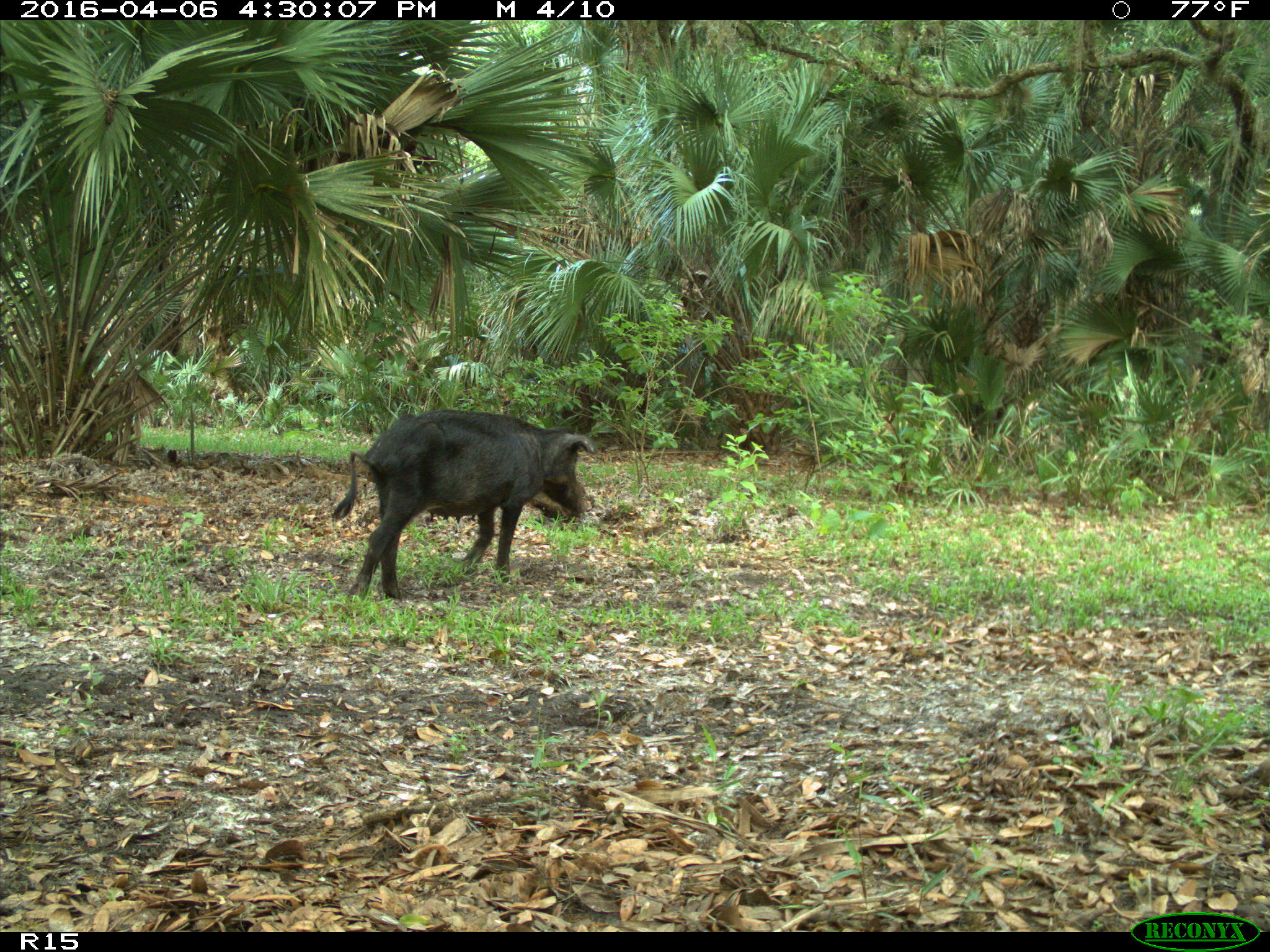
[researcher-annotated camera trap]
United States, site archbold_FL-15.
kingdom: Animalia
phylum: Chordata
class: Mammalia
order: Artiodactyla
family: Suidae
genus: Sus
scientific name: Sus scrofa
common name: wild boar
Sus scrofa (wild boar).